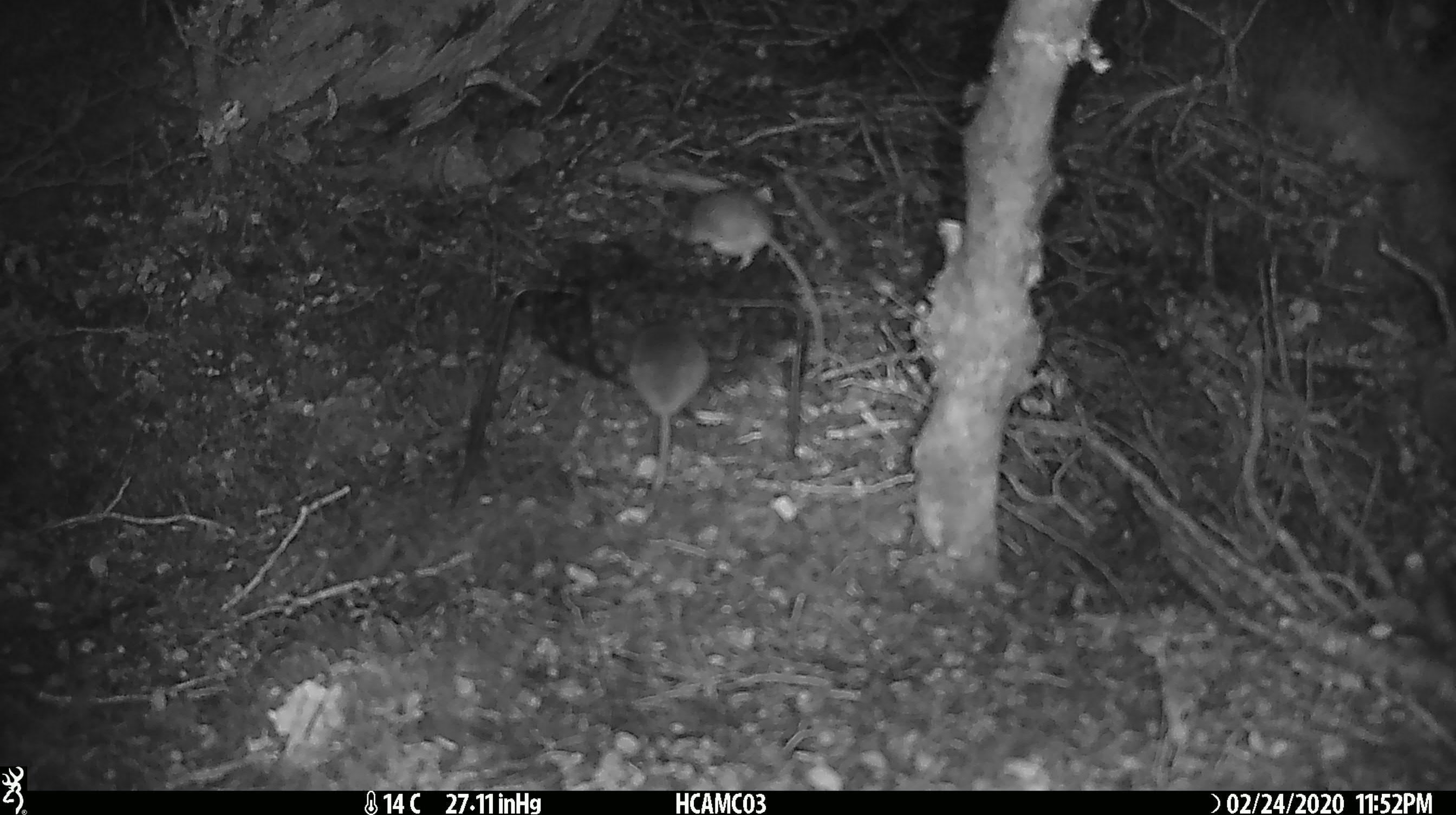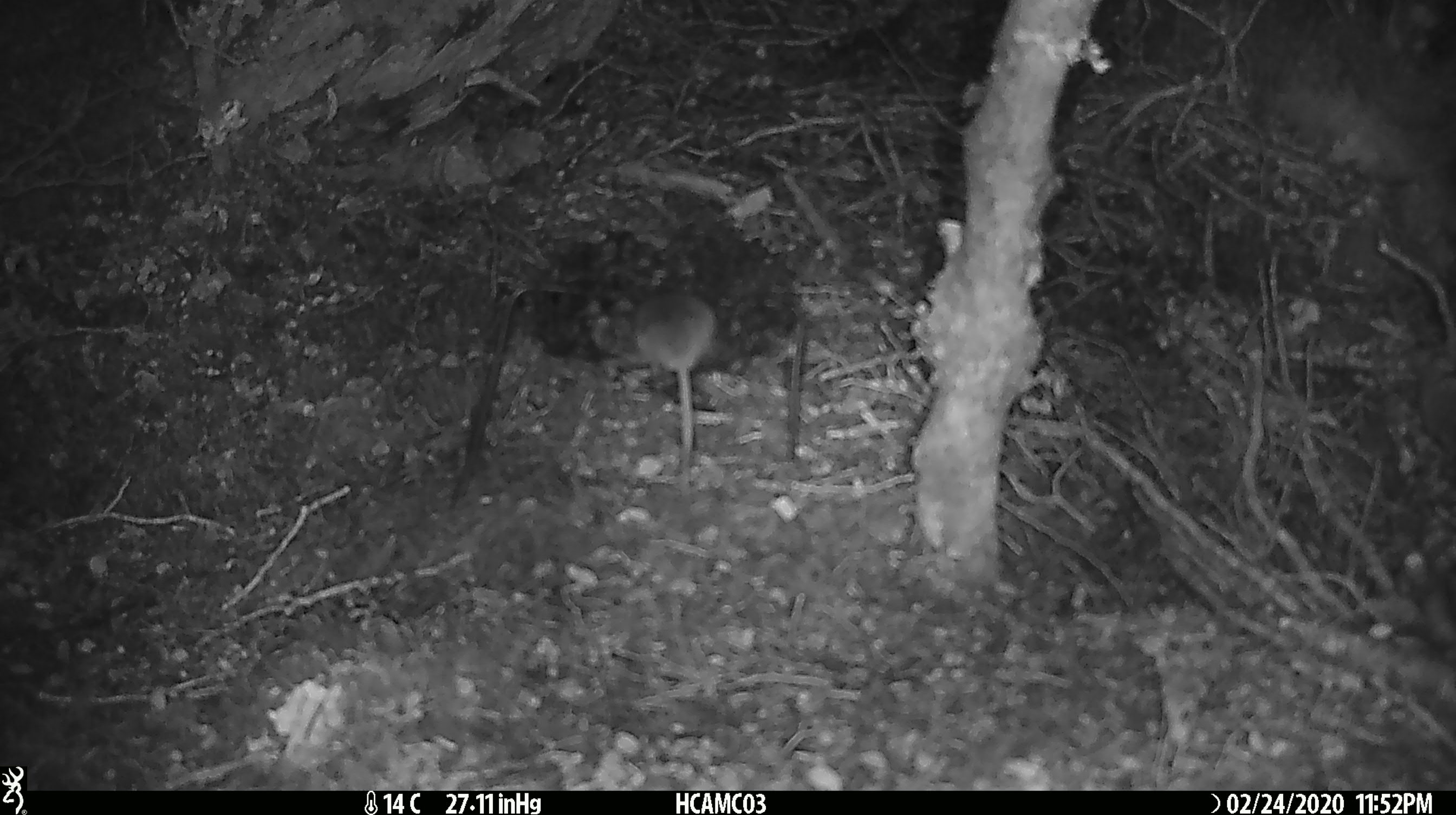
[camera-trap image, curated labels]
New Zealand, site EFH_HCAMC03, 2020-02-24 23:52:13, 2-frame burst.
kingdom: Animalia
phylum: Chordata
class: Mammalia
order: Rodentia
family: Muridae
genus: Mus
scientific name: Mus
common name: mouse